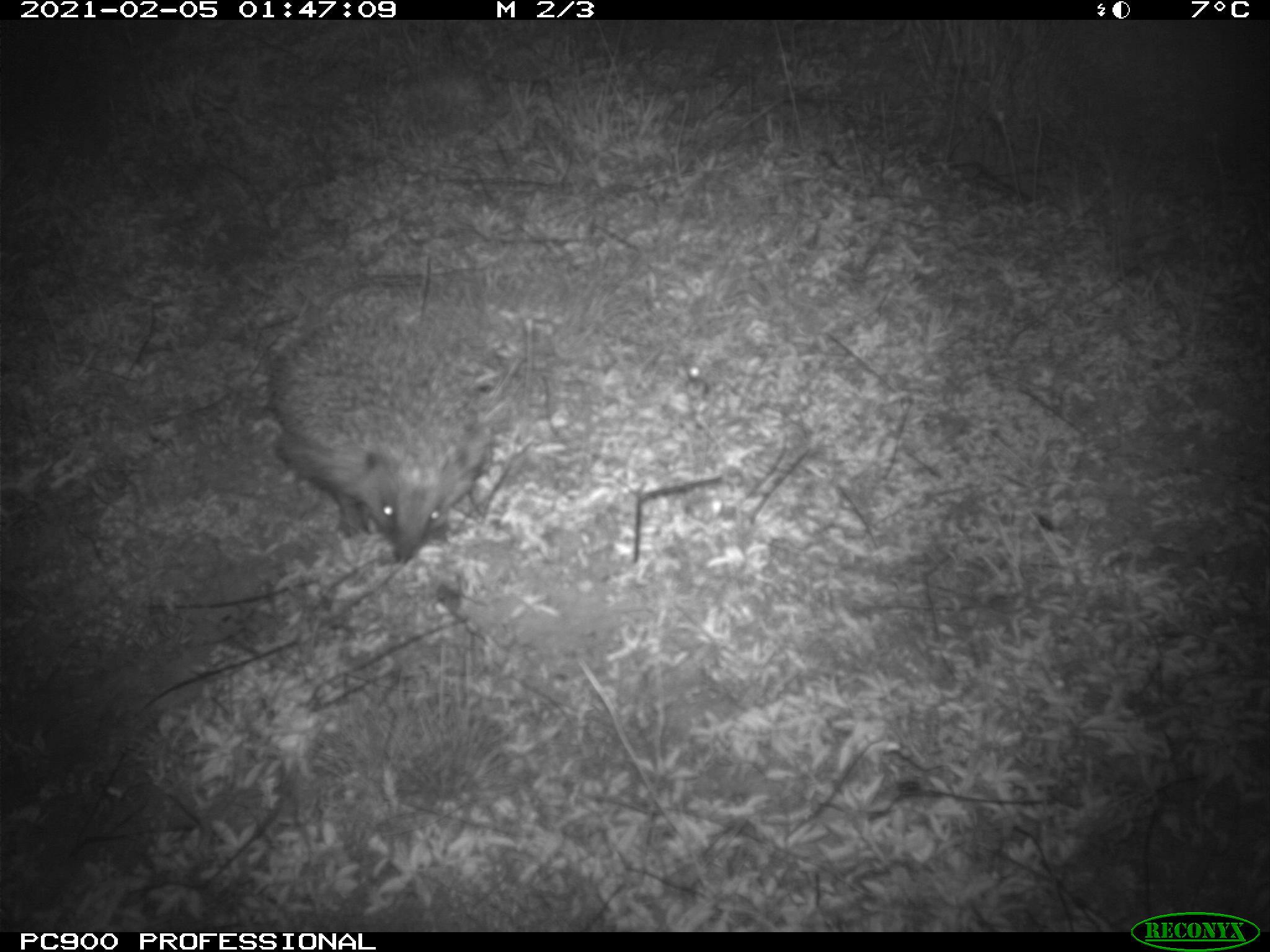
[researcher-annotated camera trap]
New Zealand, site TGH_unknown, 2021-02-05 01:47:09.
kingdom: Animalia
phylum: Chordata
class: Mammalia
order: Eulipotyphla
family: Erinaceidae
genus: Erinaceus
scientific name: Erinaceus europaeus europaeus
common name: european hedgehog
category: hedgehog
Hedgehog (european hedgehog) (Erinaceus europaeus europaeus).